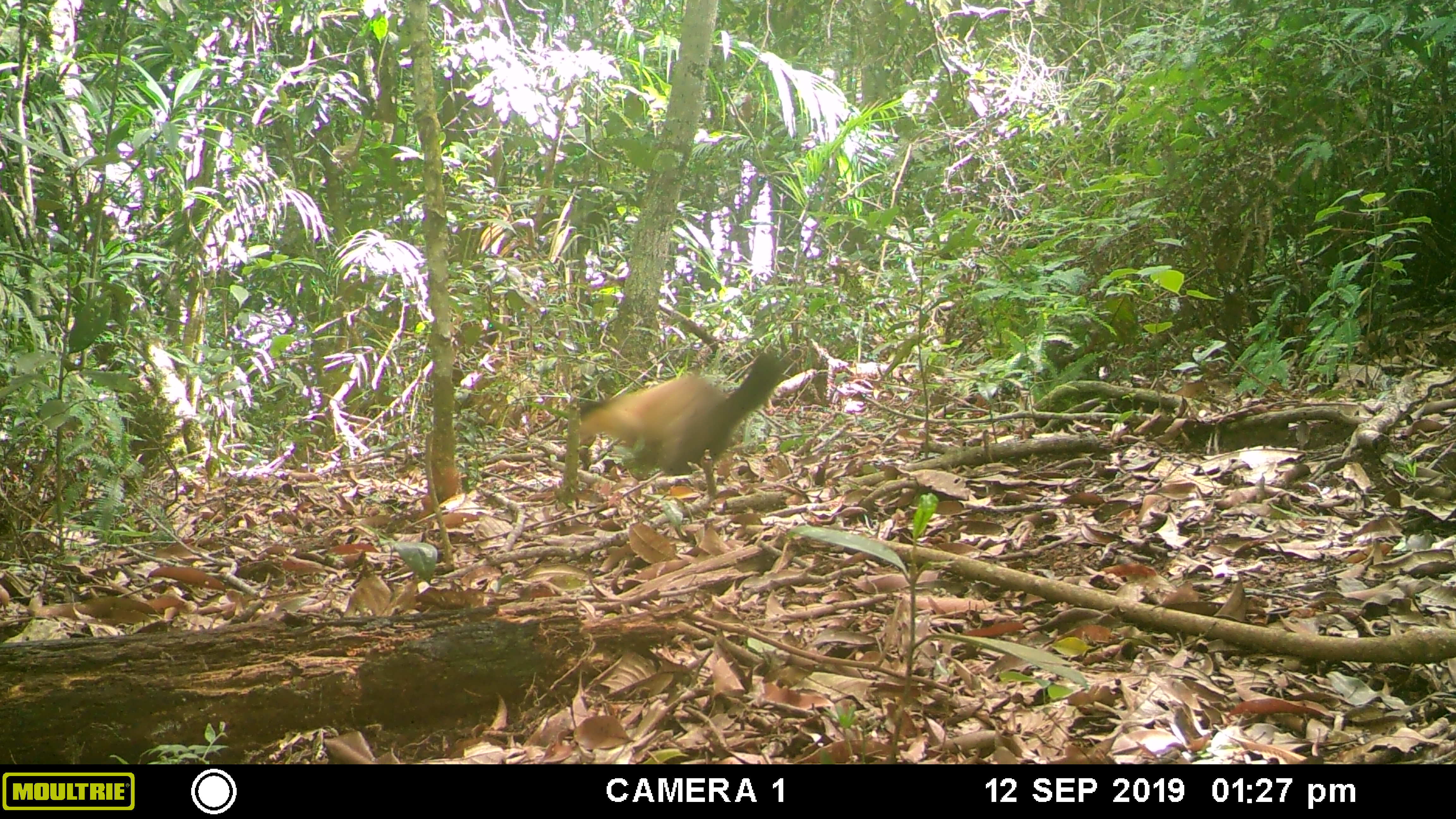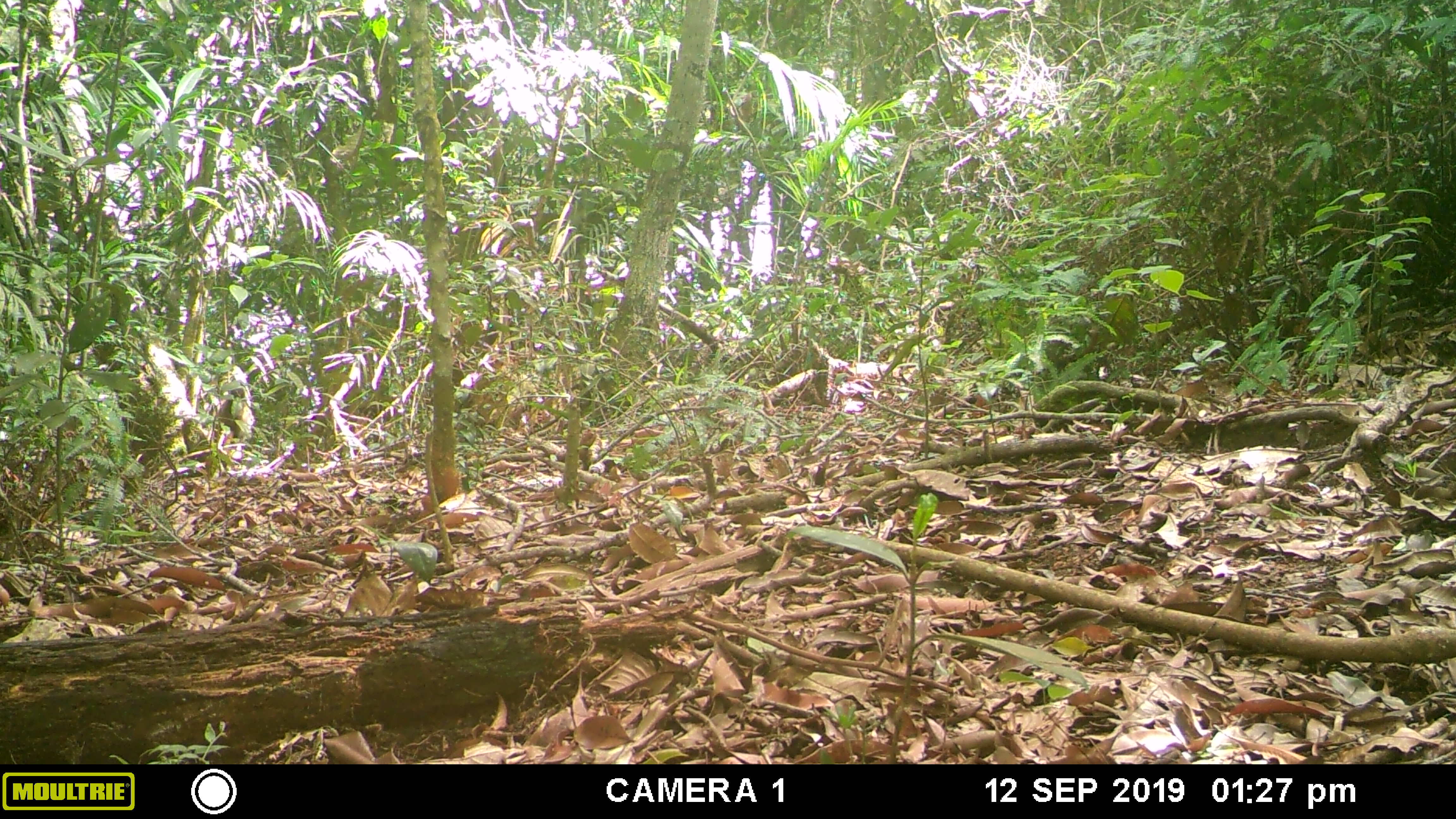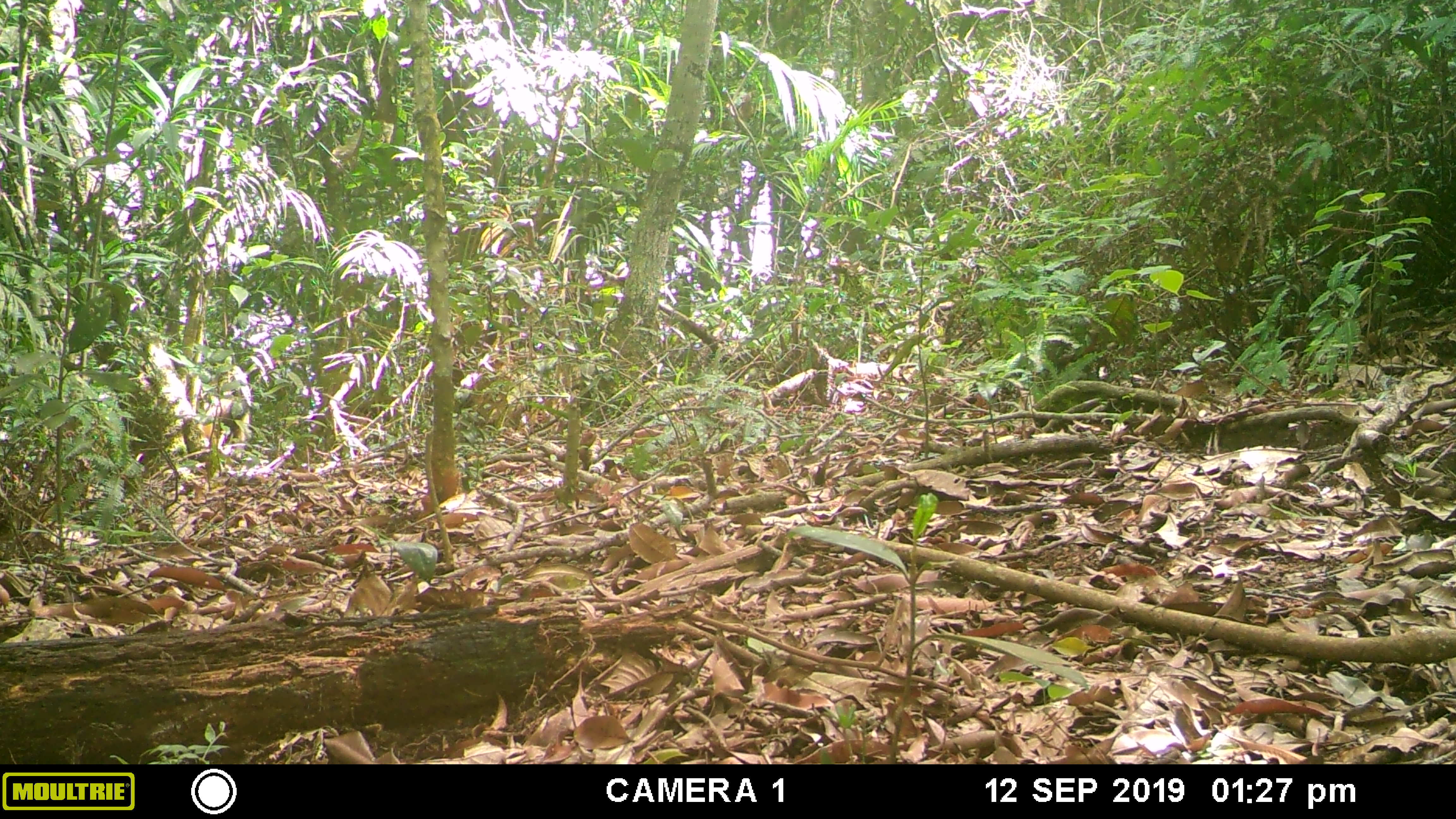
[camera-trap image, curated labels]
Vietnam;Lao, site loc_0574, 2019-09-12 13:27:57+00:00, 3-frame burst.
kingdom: Animalia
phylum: Chordata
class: Mammalia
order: Carnivora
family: Mustelidae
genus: Martes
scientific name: Martes flavigula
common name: yellow-throated marten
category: yellow throated marten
Yellow throated marten (yellow-throated marten) (Martes flavigula). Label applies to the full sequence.